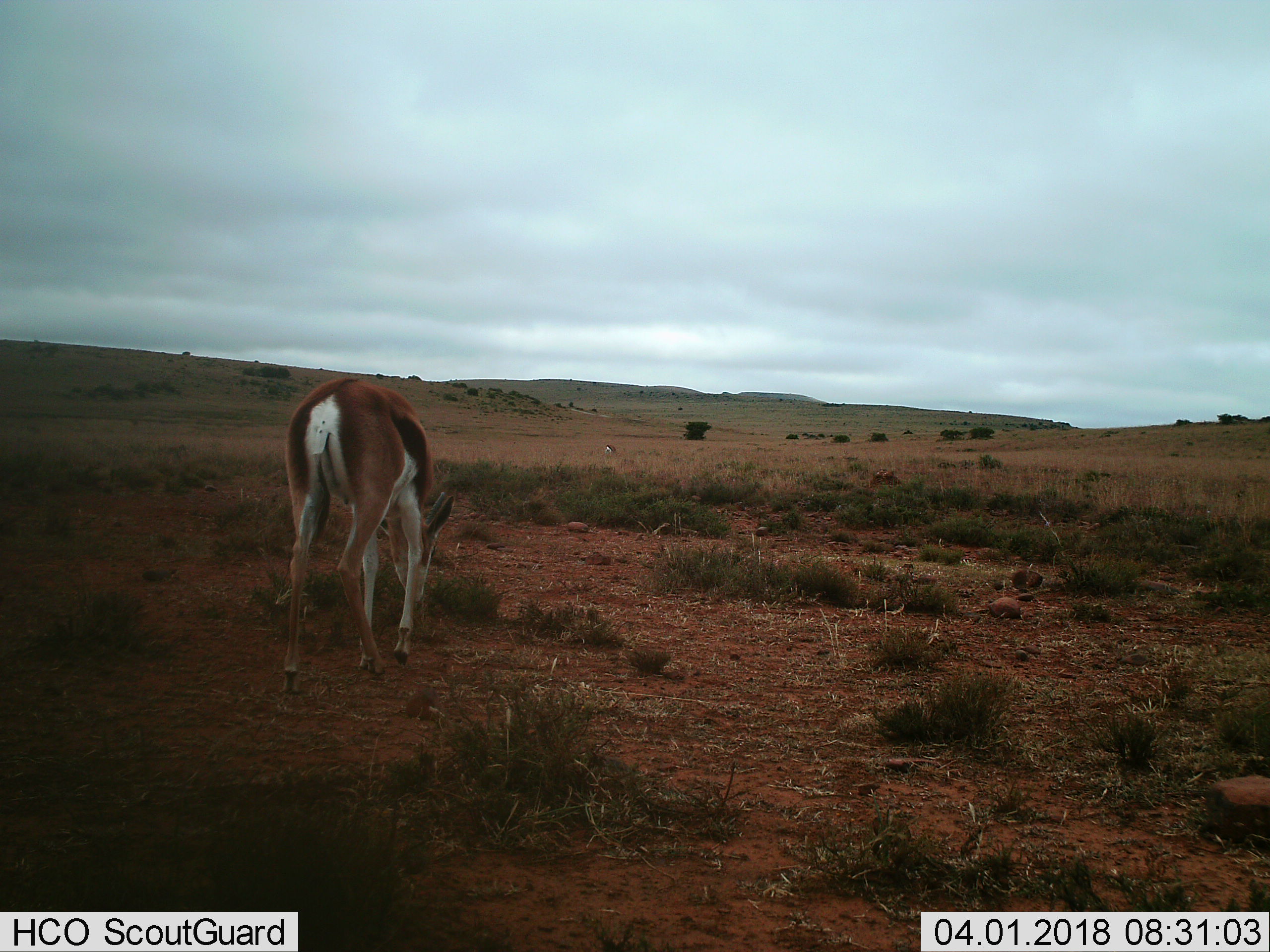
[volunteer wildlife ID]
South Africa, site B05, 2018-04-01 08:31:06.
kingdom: Animalia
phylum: Chordata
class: Mammalia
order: Artiodactyla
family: Bovidae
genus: Antidorcas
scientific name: Antidorcas marsupialis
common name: springbok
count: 2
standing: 0%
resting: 0%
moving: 0%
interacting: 0%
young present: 0%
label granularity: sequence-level